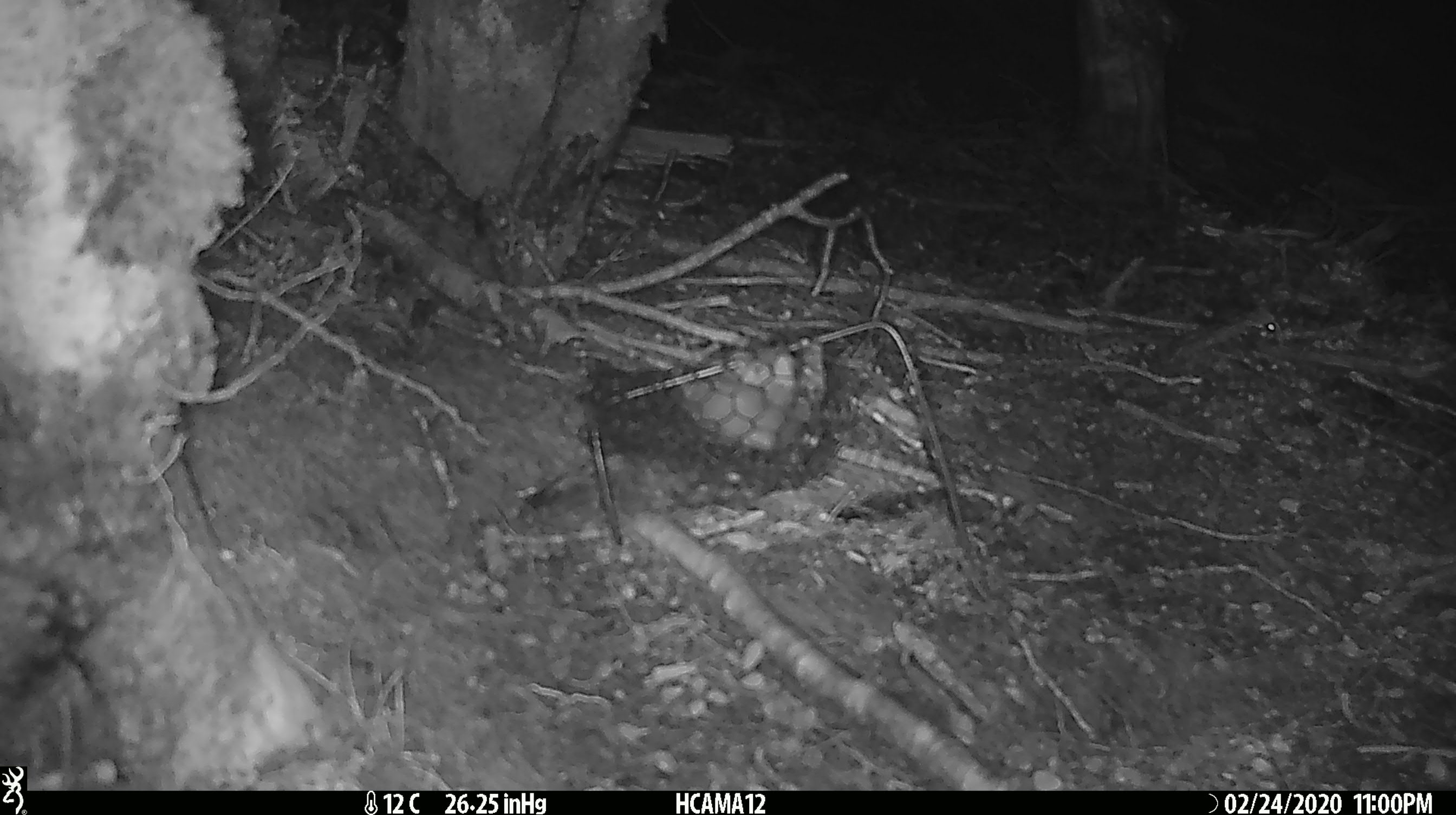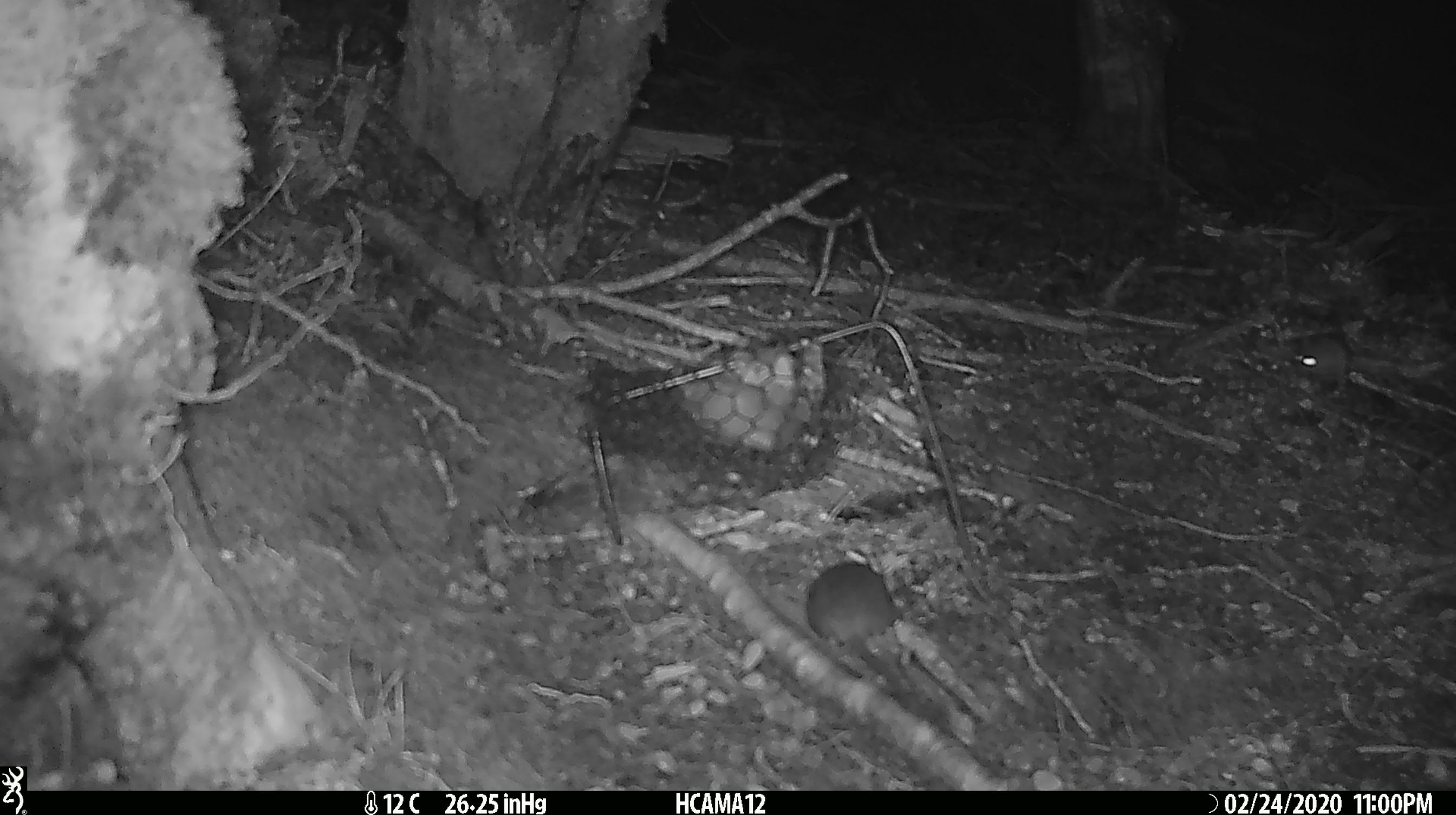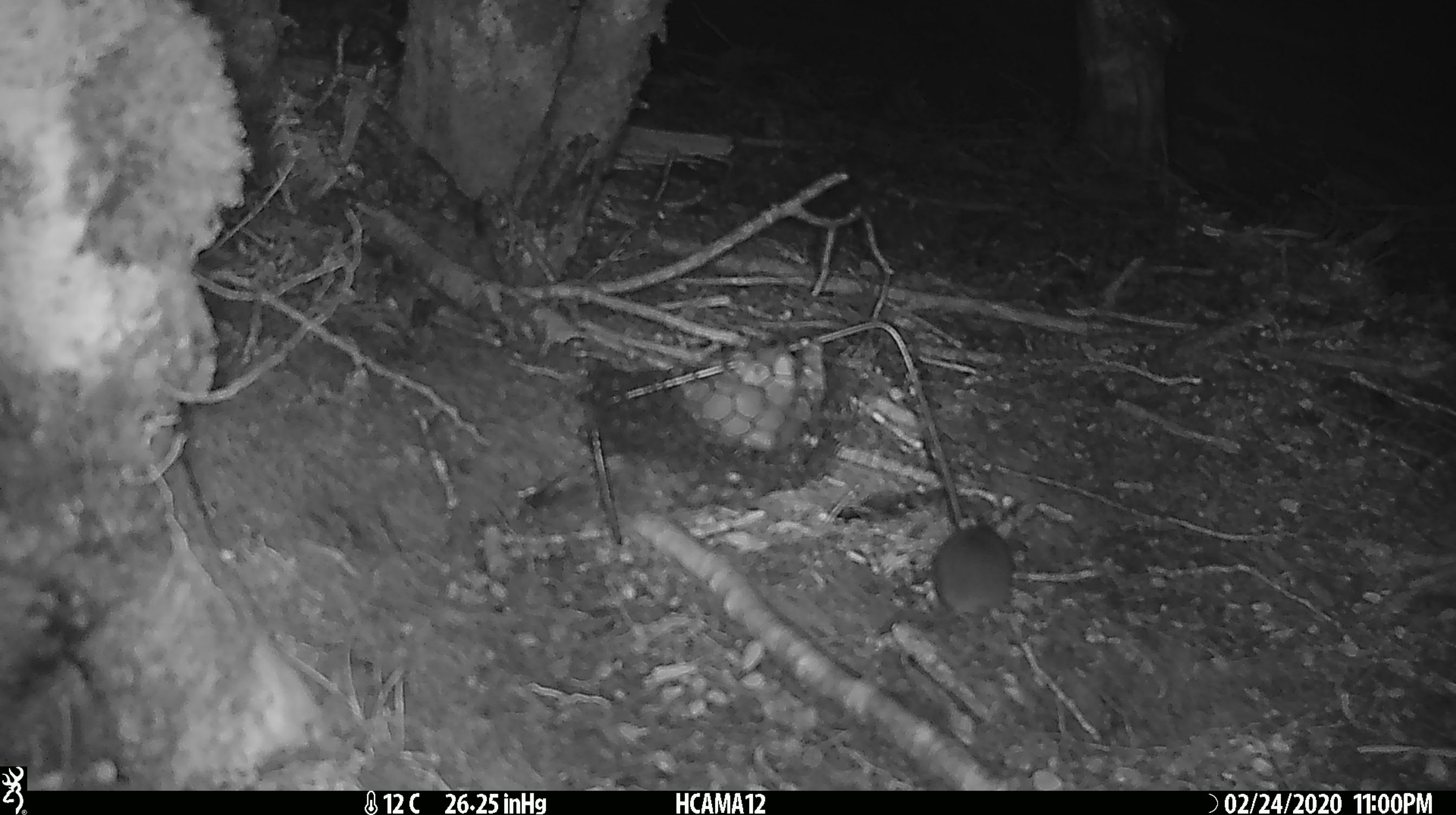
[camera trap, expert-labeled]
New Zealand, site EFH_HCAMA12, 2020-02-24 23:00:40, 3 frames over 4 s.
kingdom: Animalia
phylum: Chordata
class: Mammalia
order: Rodentia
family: Muridae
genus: Mus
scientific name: Mus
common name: mouse